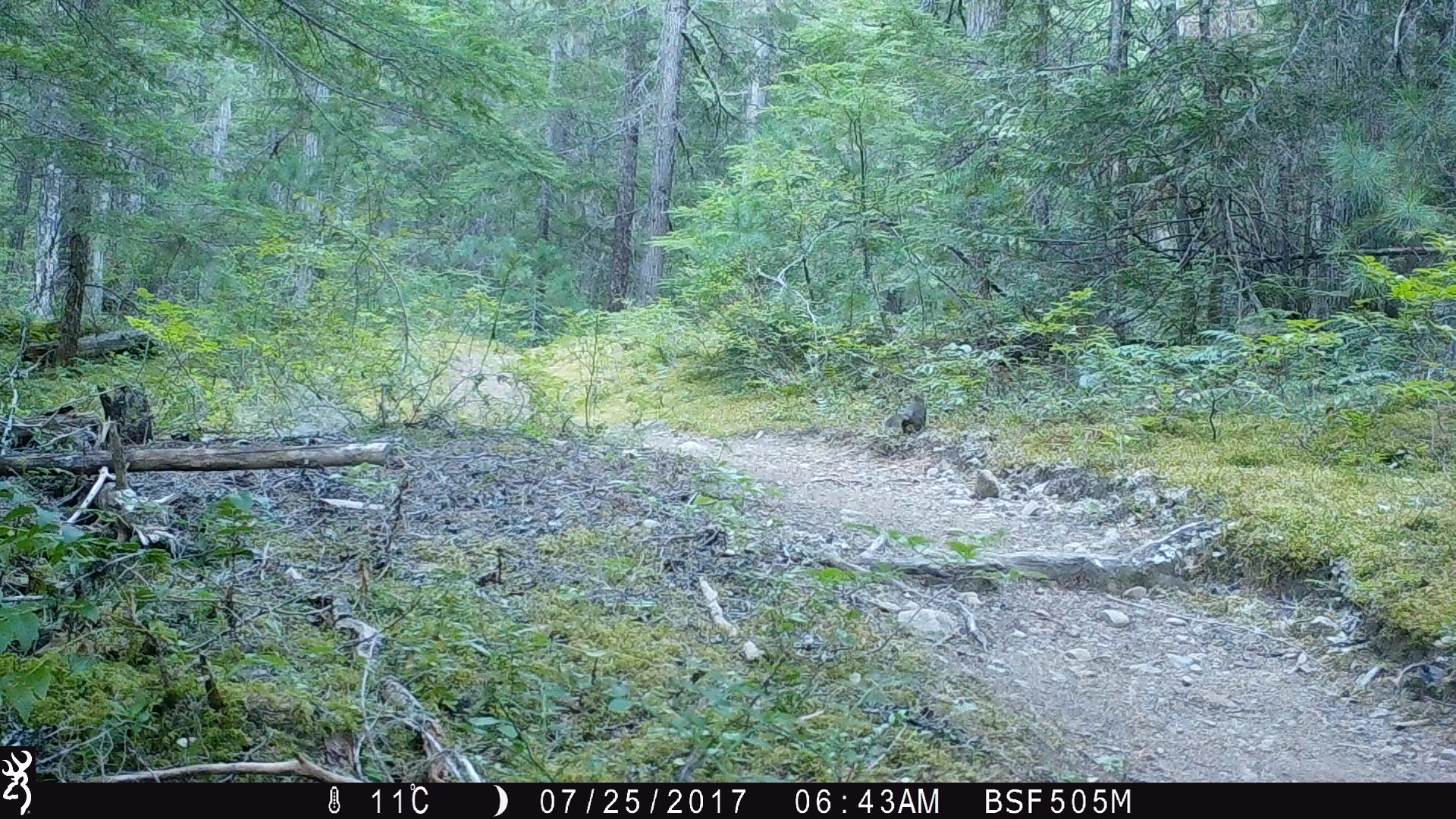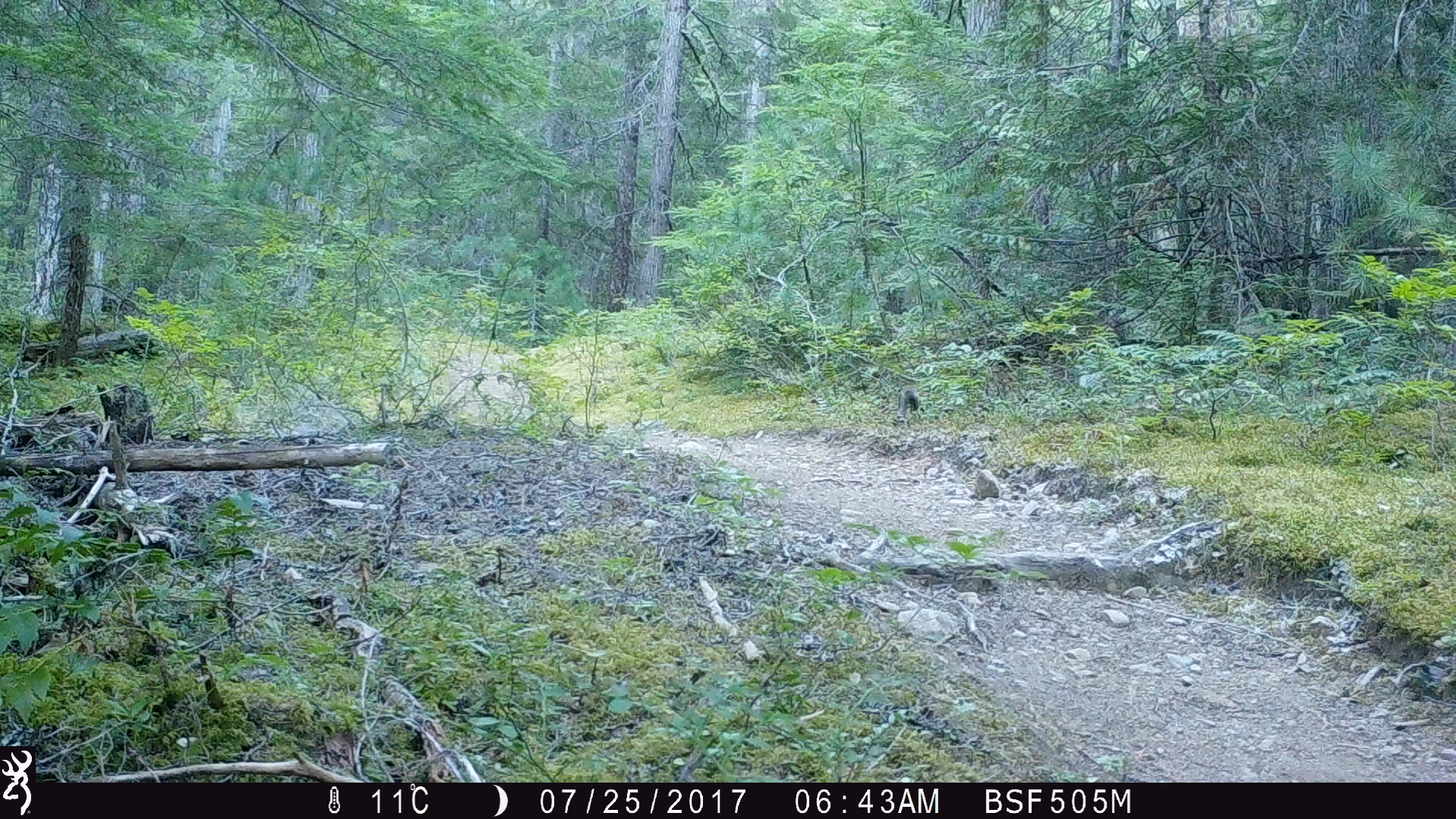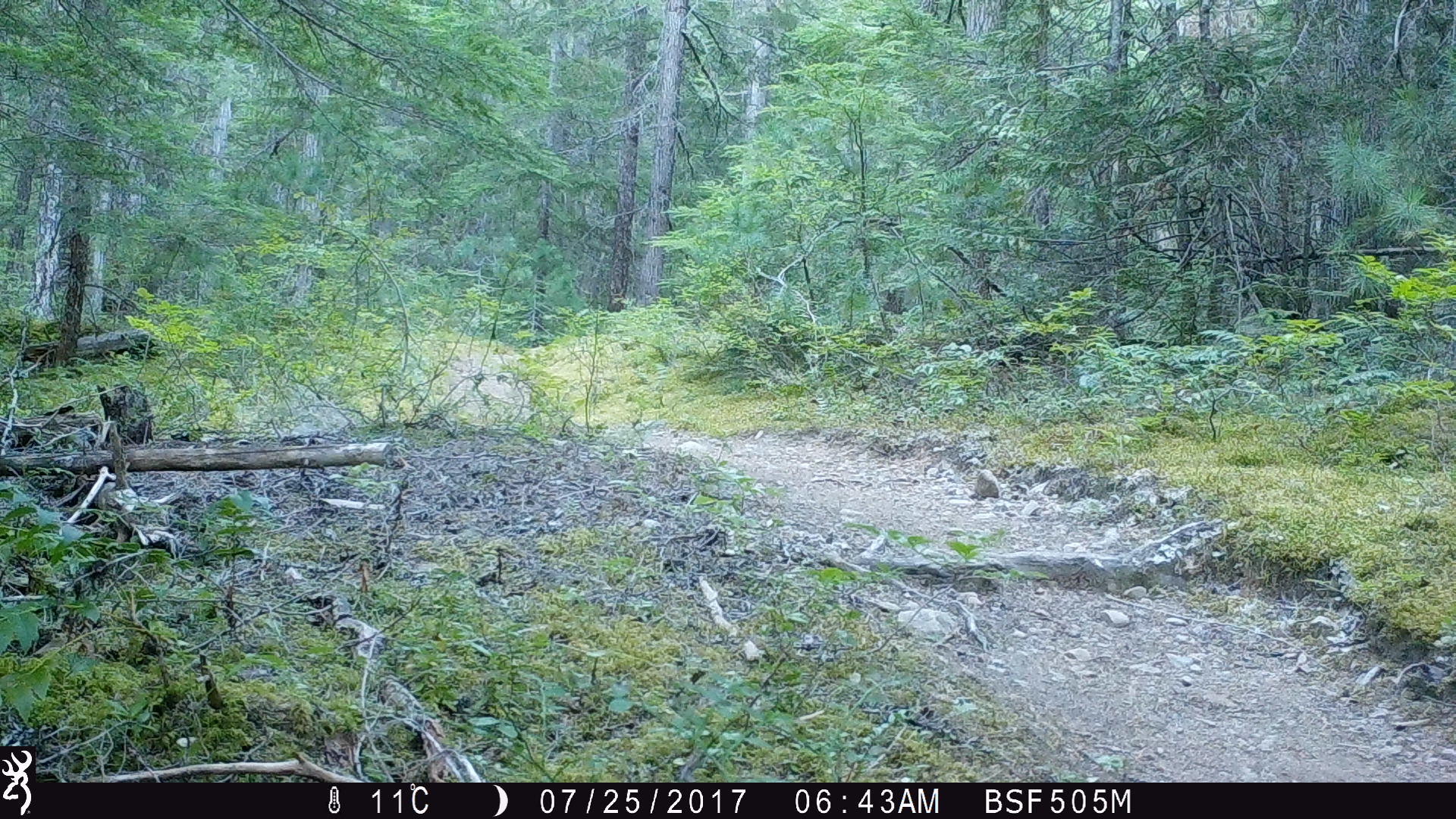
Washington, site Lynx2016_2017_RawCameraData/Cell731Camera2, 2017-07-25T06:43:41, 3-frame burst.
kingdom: Animalia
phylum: Chordata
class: Mammalia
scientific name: Mammalia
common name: small mammal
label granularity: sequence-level